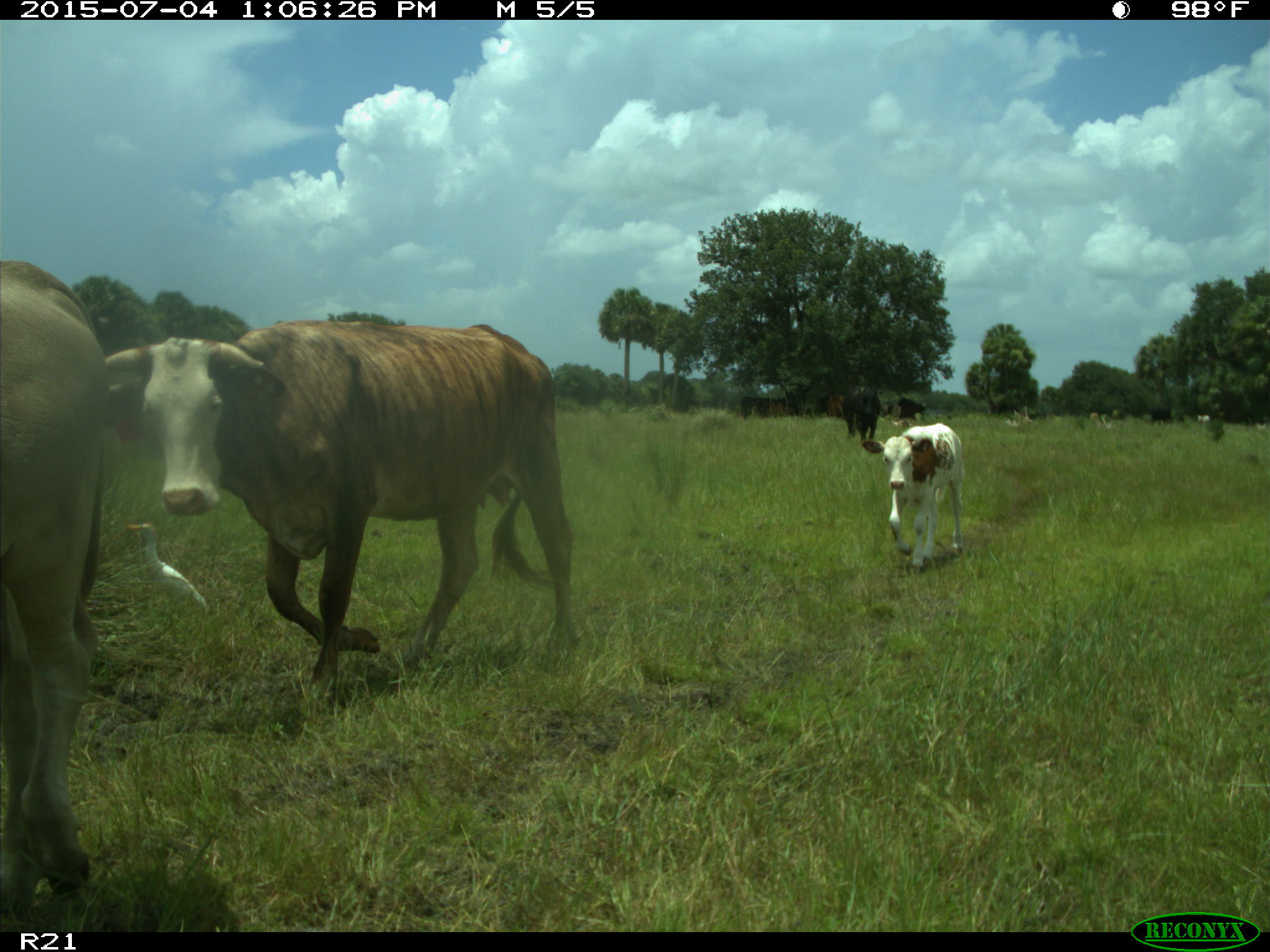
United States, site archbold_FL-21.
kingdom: Animalia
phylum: Chordata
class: Mammalia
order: Artiodactyla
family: Bovidae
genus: Bos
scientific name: Bos taurus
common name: domestic cow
Bos taurus (domestic cow).